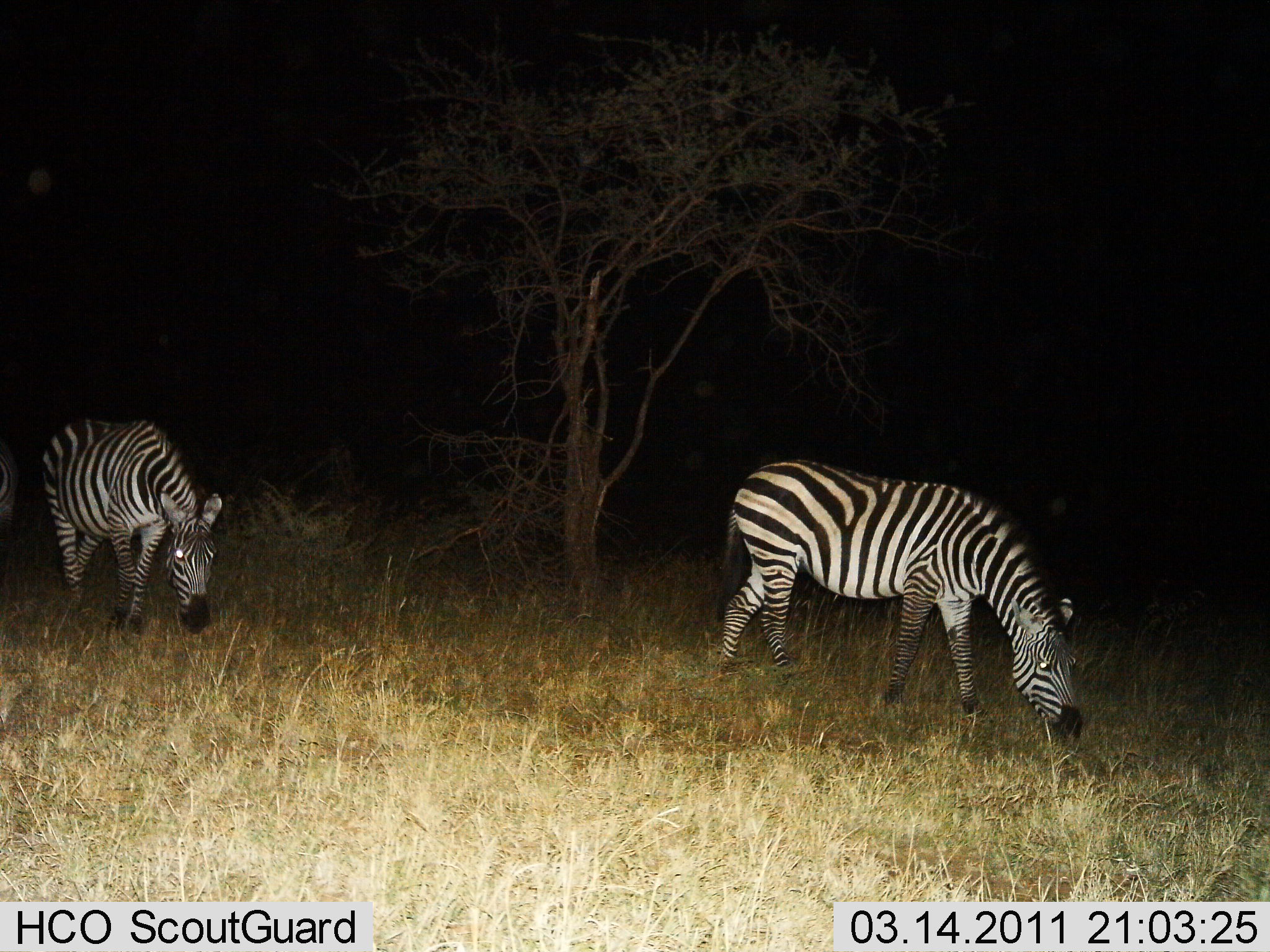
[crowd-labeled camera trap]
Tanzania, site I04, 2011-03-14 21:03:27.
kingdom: Animalia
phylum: Chordata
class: Mammalia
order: Perissodactyla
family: Equidae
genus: Equus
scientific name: Equus quagga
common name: plains zebra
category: zebra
Zebra (plains zebra) (Equus quagga), count 2. Behavior (volunteer vote fractions): standing 18%, resting 0%, moving 27%, interacting 0%. Young present (vote fraction): 0%. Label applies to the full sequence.